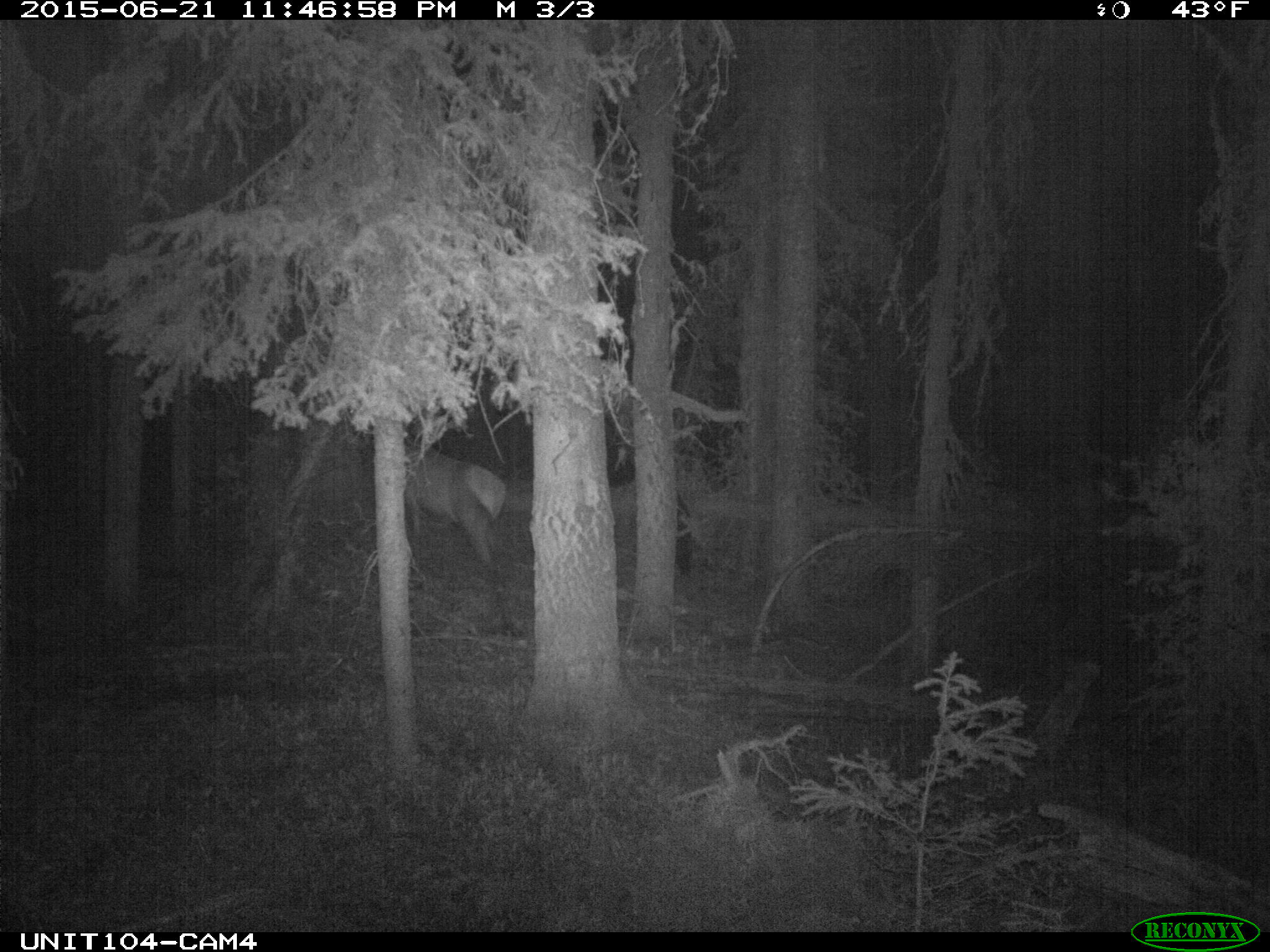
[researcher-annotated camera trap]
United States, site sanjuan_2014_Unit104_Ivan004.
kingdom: Animalia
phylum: Chordata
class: Mammalia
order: Artiodactyla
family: Cervidae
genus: Cervus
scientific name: Cervus elaphus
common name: red deer